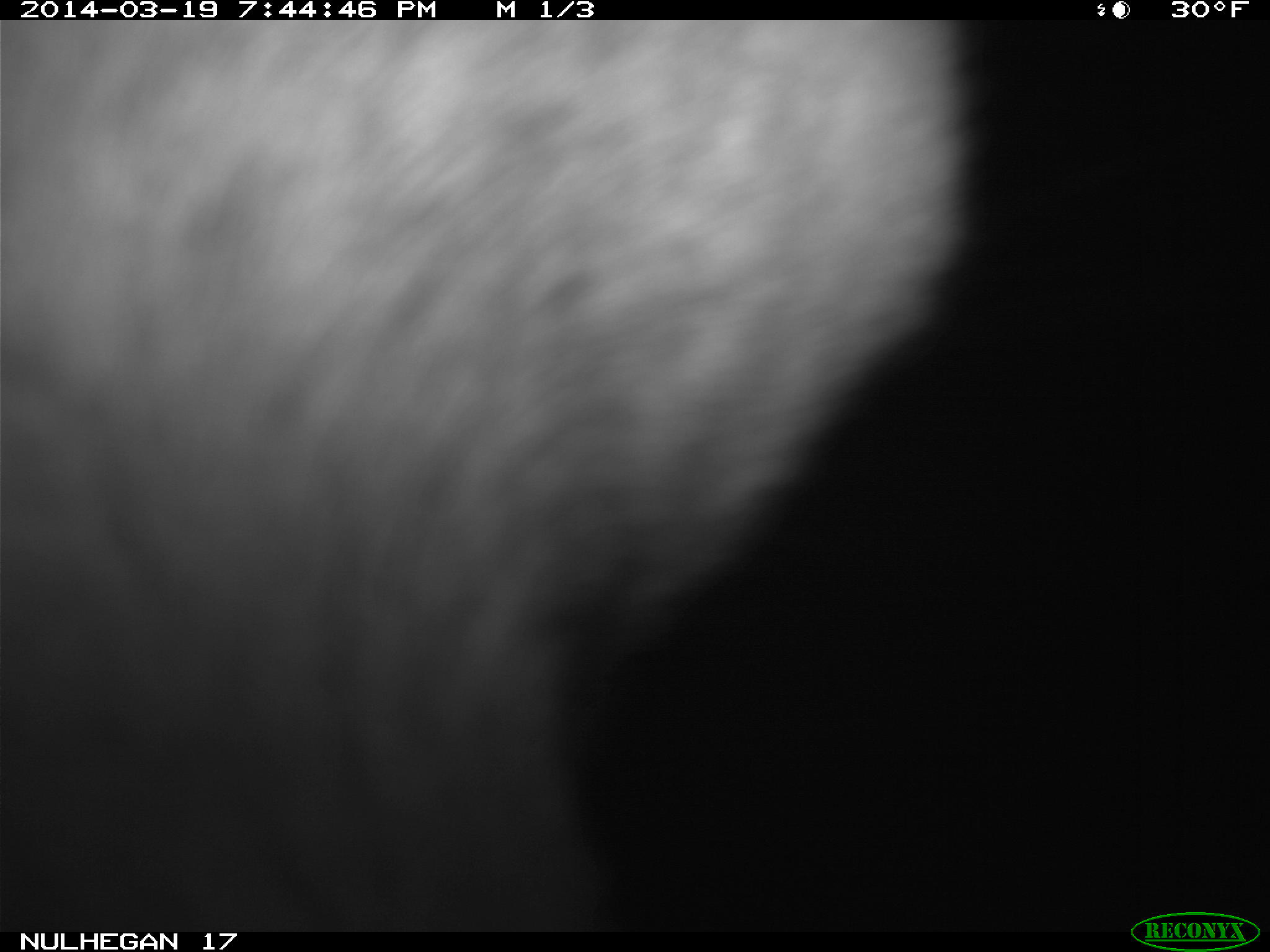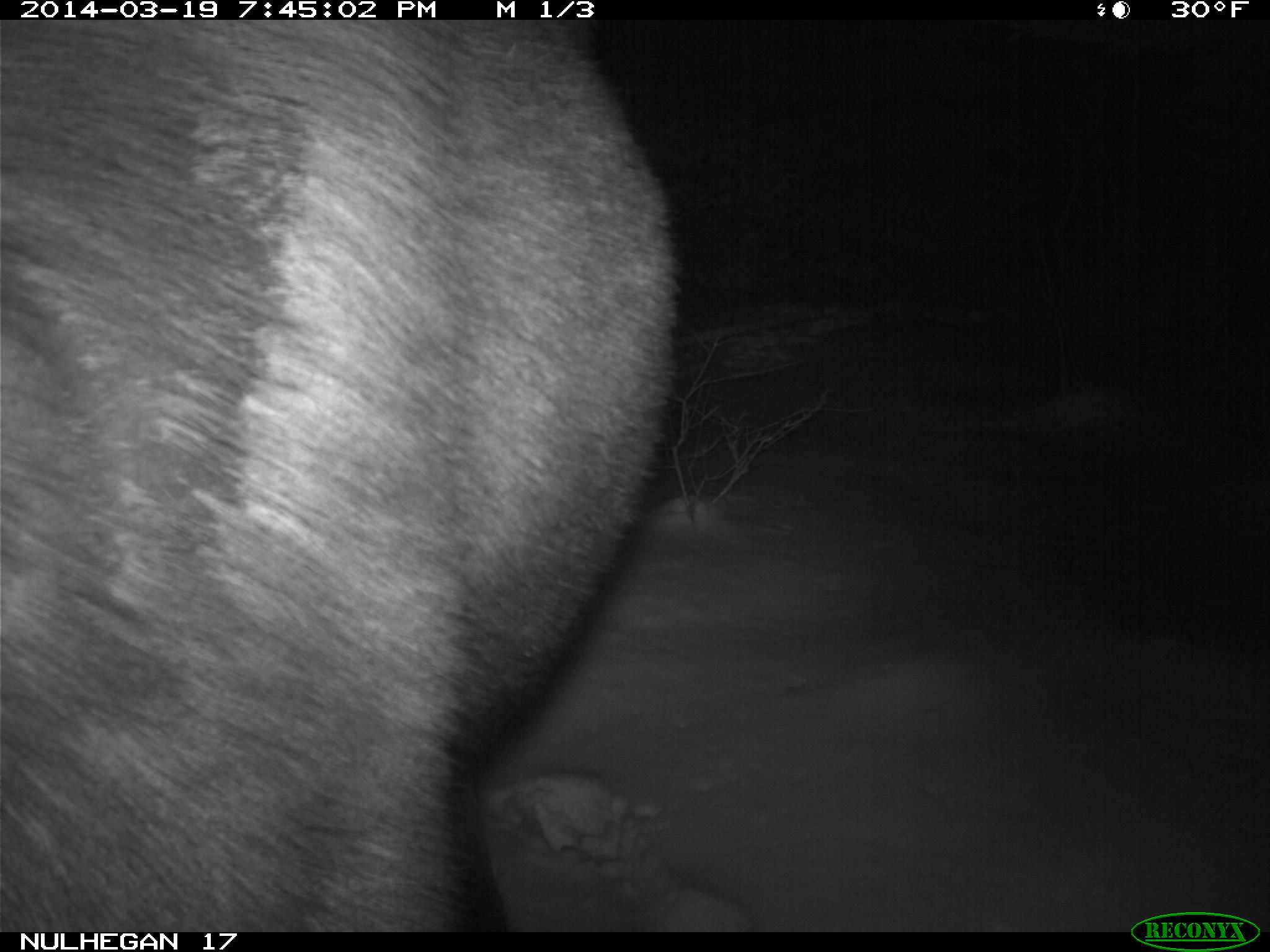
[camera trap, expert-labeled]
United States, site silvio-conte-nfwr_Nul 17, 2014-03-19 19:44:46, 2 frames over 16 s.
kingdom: Animalia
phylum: Chordata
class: Mammalia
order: Artiodactyla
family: Cervidae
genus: Alces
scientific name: Alces alces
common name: moose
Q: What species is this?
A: Moose (Alces alces).